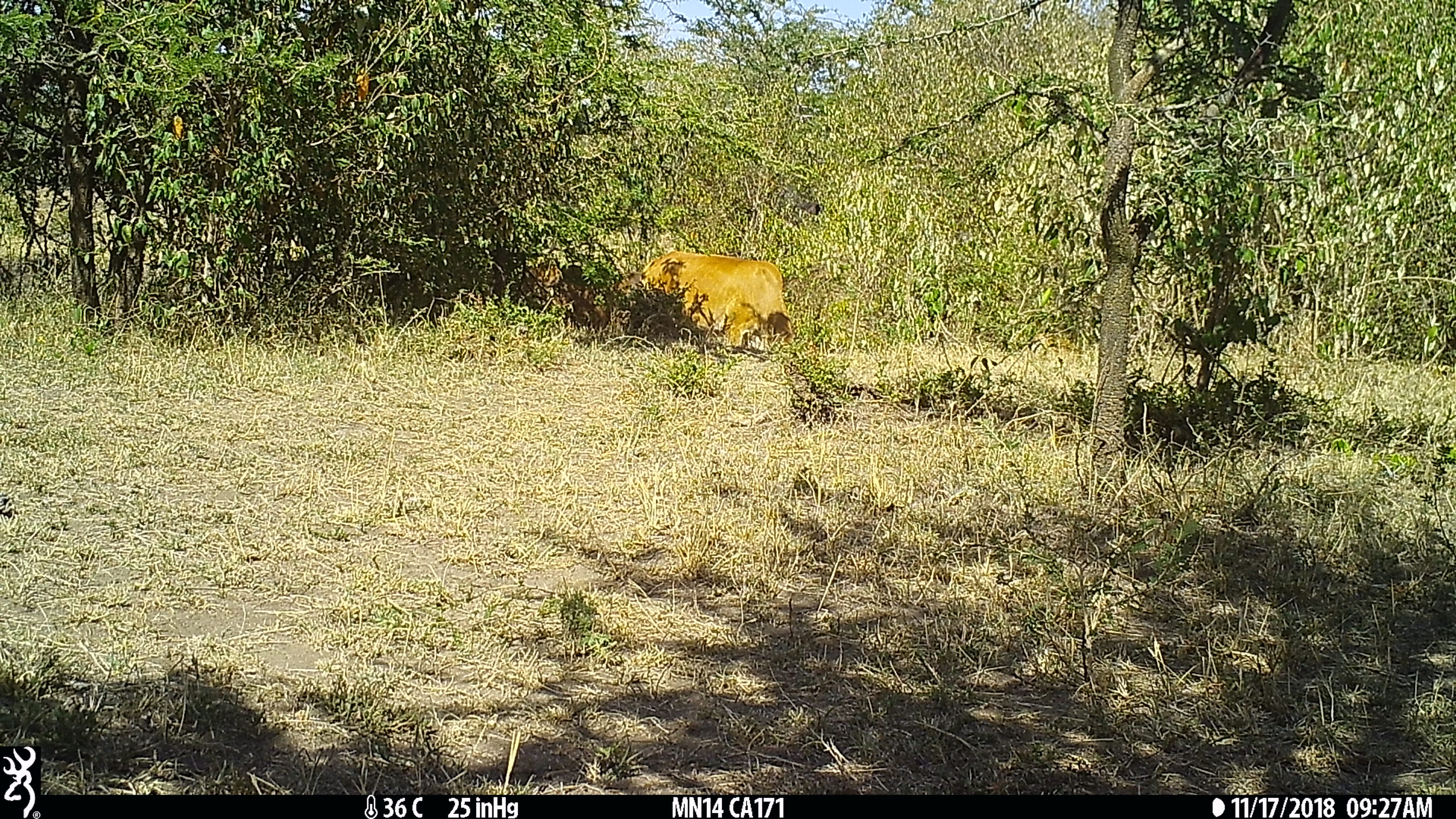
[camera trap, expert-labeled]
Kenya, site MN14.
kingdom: Animalia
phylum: Chordata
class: Mammalia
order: Artiodactyla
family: Bovidae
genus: Bos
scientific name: Bos taurus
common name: cattle